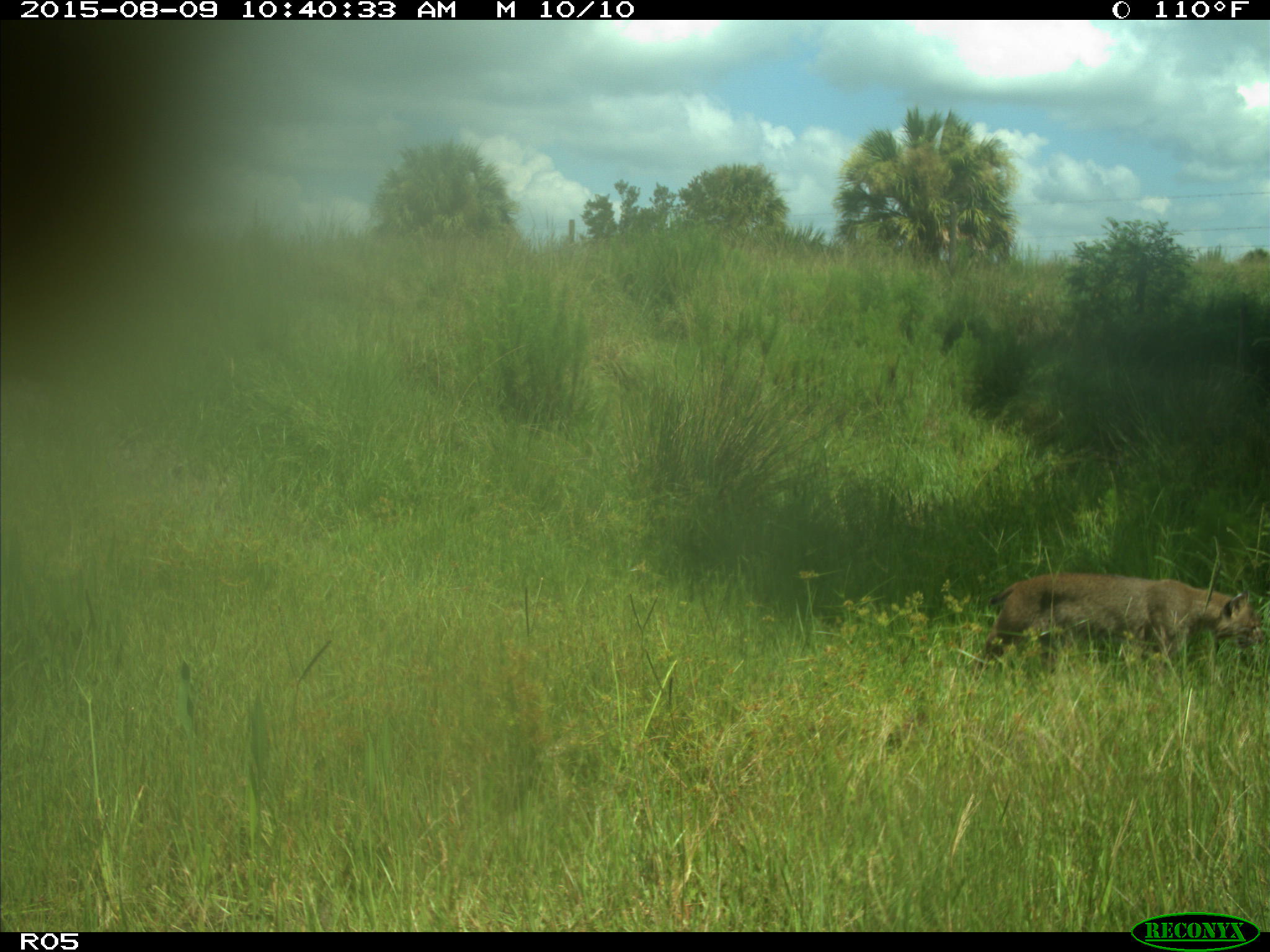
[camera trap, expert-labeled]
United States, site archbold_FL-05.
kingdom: Animalia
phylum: Chordata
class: Mammalia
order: Carnivora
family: Felidae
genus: Lynx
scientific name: Lynx rufus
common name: bobcat